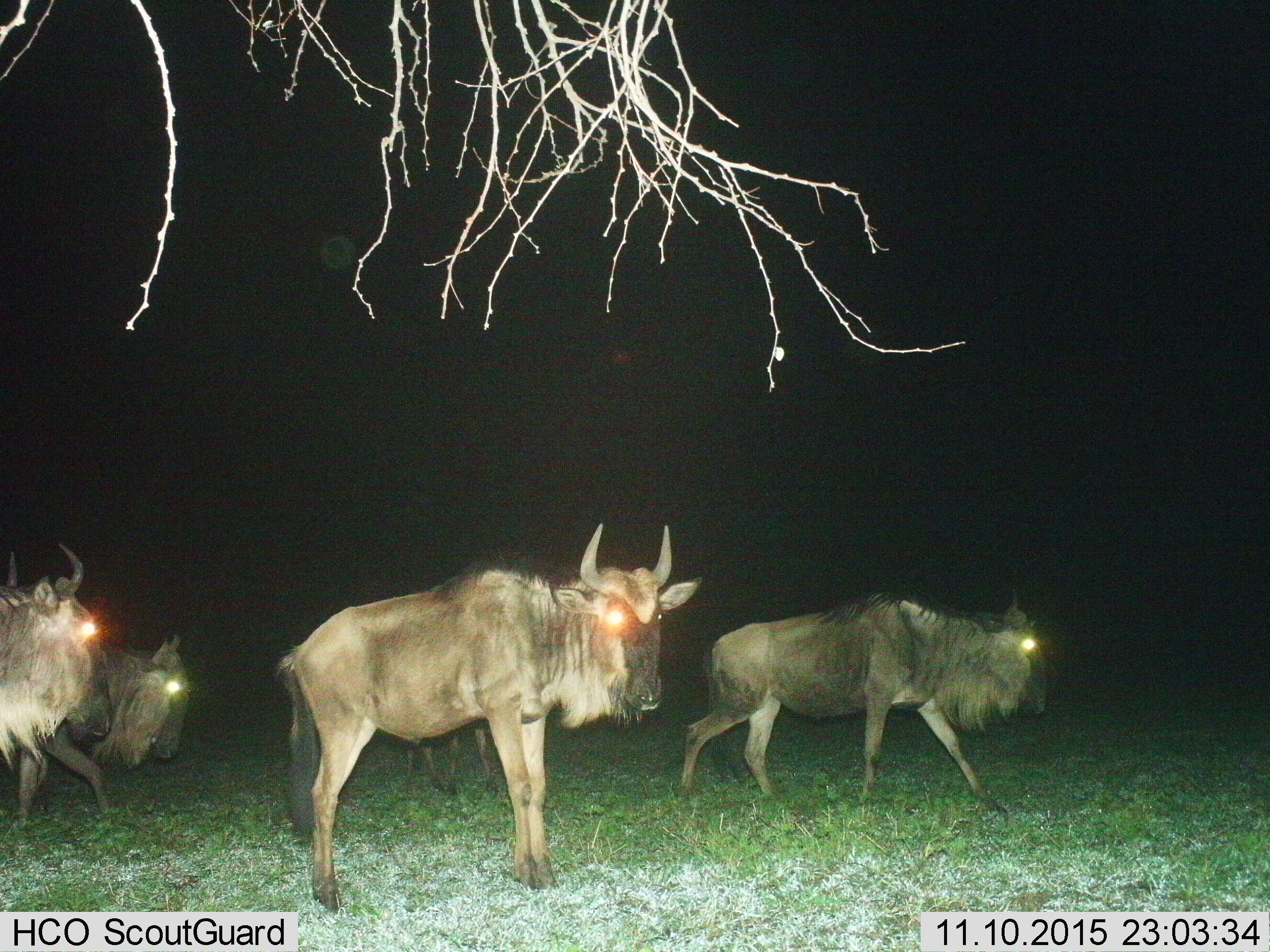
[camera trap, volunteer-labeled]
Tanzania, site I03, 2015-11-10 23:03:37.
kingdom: Animalia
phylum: Chordata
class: Mammalia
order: Artiodactyla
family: Bovidae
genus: Connochaetes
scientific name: Connochaetes taurinus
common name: blue wildebeest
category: wildebeest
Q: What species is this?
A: Wildebeest (blue wildebeest) (Connochaetes taurinus).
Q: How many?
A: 4.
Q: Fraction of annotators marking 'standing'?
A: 33%.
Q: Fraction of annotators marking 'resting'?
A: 0%.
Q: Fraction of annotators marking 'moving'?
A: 100%.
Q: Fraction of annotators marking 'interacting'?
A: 0%.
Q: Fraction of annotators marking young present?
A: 11%.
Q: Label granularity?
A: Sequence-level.